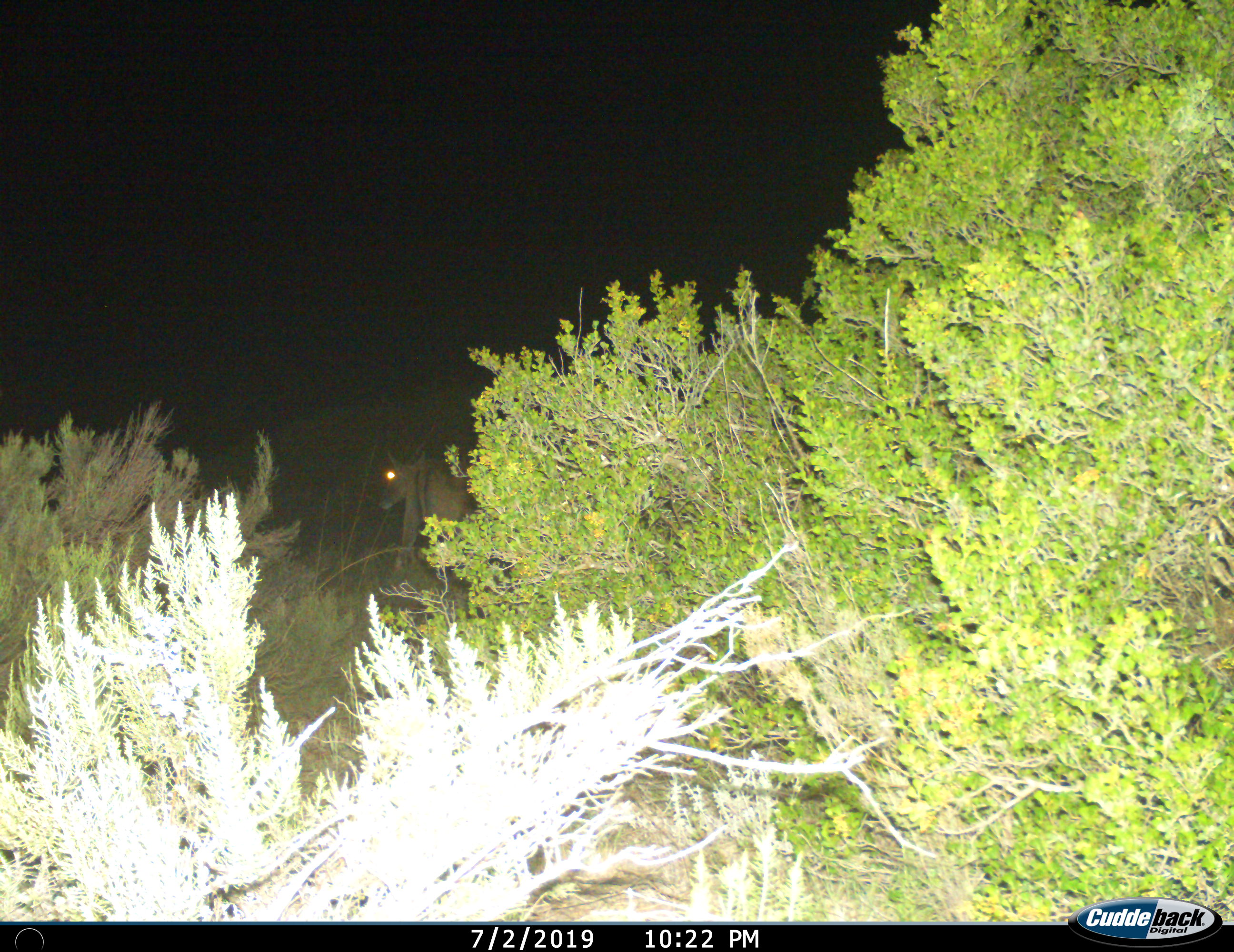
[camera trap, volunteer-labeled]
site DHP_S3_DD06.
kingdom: Animalia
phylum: Chordata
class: Mammalia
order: Artiodactyla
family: Bovidae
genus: Tragelaphus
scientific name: Tragelaphus oryx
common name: eland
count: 1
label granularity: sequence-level